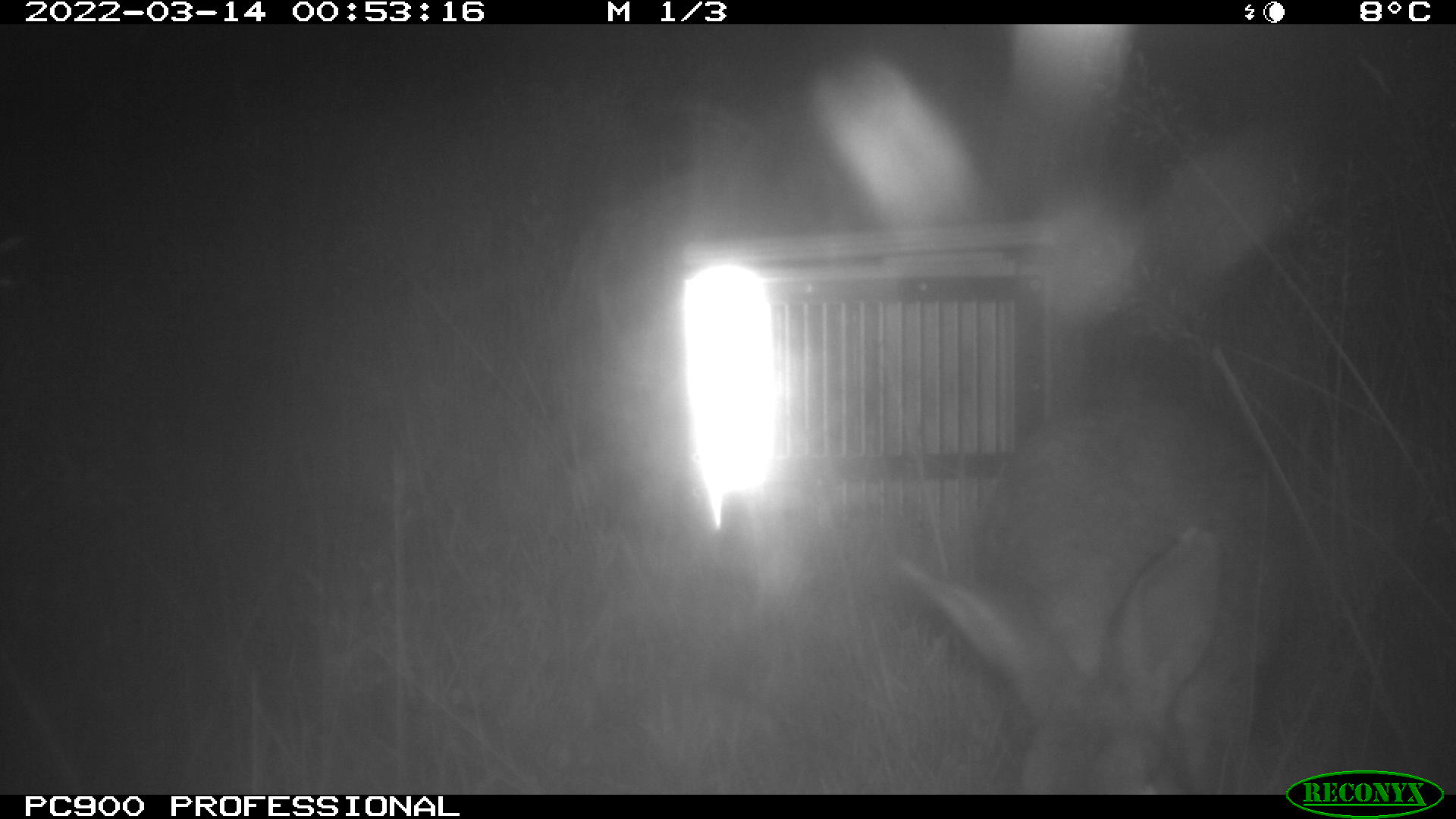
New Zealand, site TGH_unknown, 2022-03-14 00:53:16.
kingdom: Animalia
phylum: Chordata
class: Mammalia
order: Lagomorpha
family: Leporidae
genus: Oryctolagus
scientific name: Oryctolagus cuniculus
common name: european rabbit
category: rabbit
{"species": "rabbit (european rabbit) (Oryctolagus cuniculus)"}